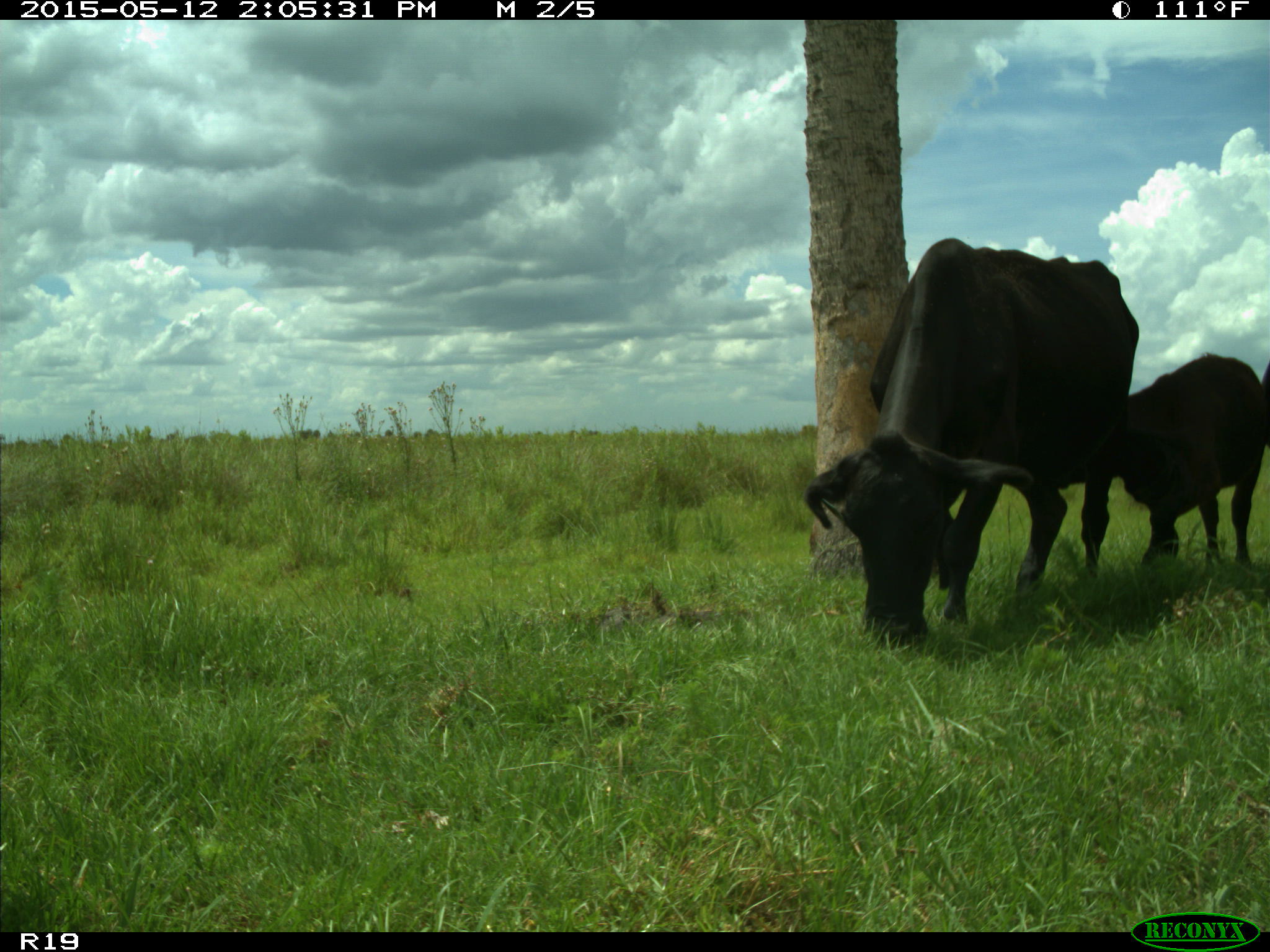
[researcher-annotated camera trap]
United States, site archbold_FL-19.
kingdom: Animalia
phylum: Chordata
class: Mammalia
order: Artiodactyla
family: Bovidae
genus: Bos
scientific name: Bos taurus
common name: domestic cow